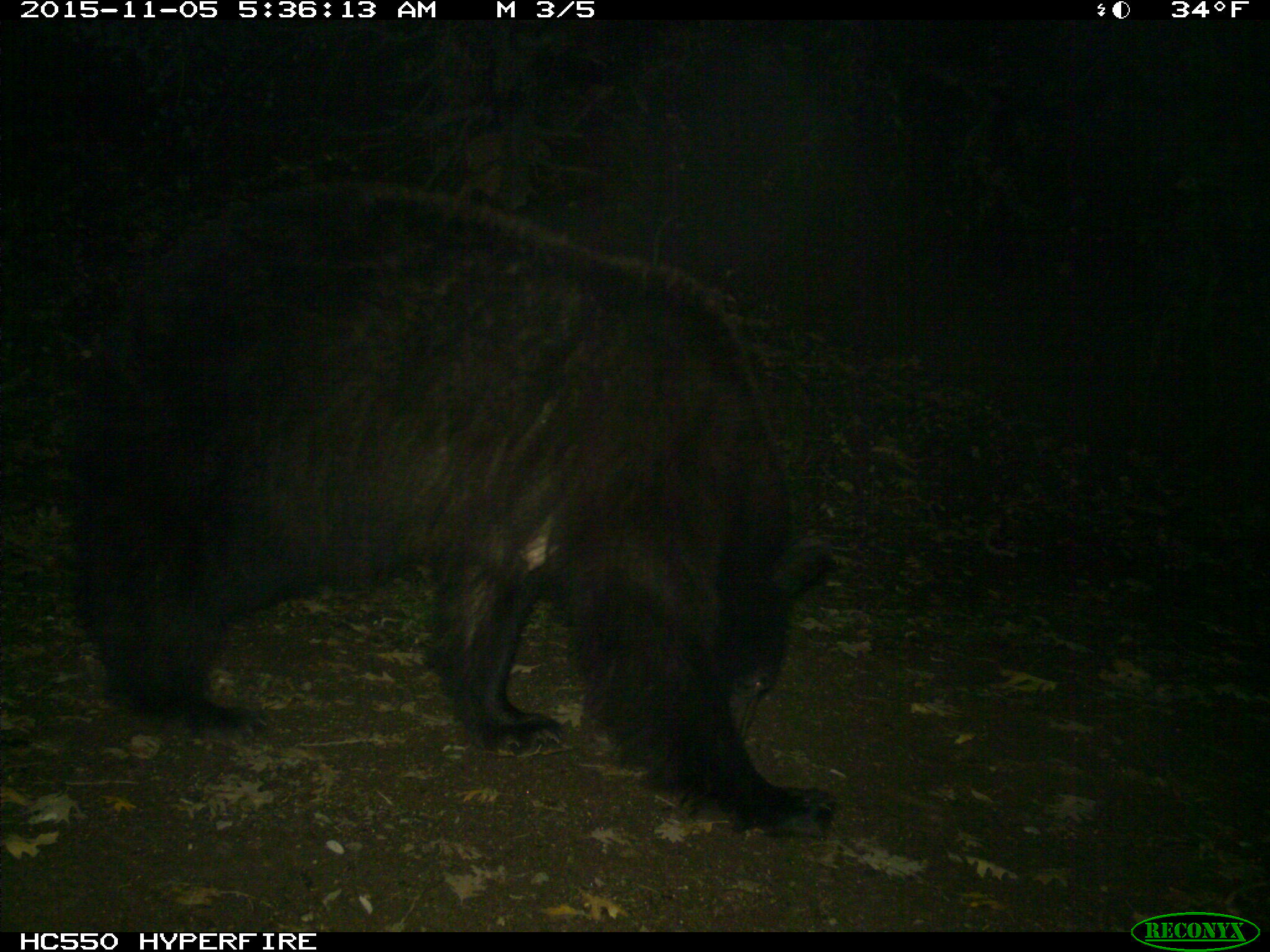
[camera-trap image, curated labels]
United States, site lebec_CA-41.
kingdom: Animalia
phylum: Chordata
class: Mammalia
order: Carnivora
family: Ursidae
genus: Ursus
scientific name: Ursus americanus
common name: american black bear